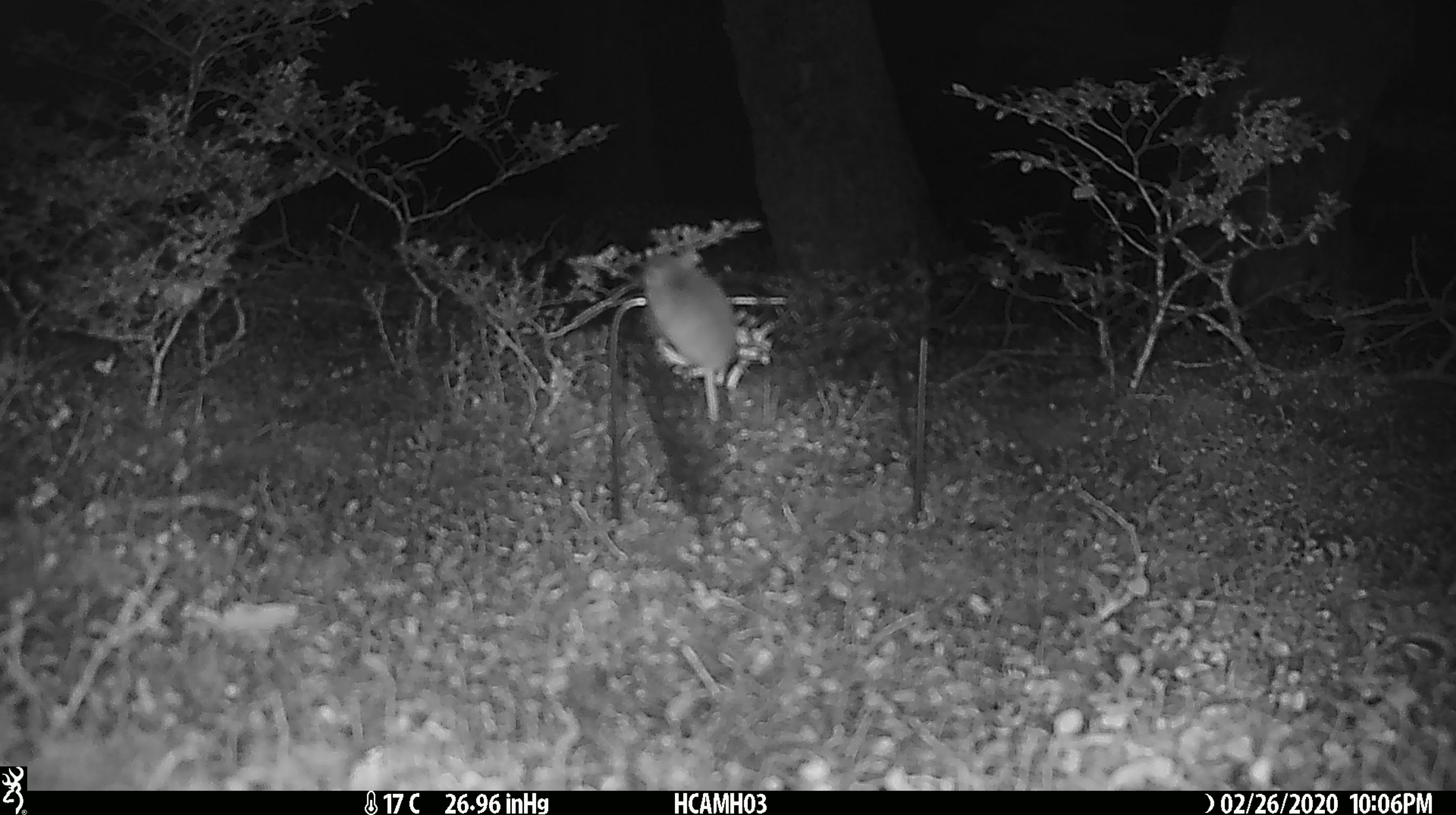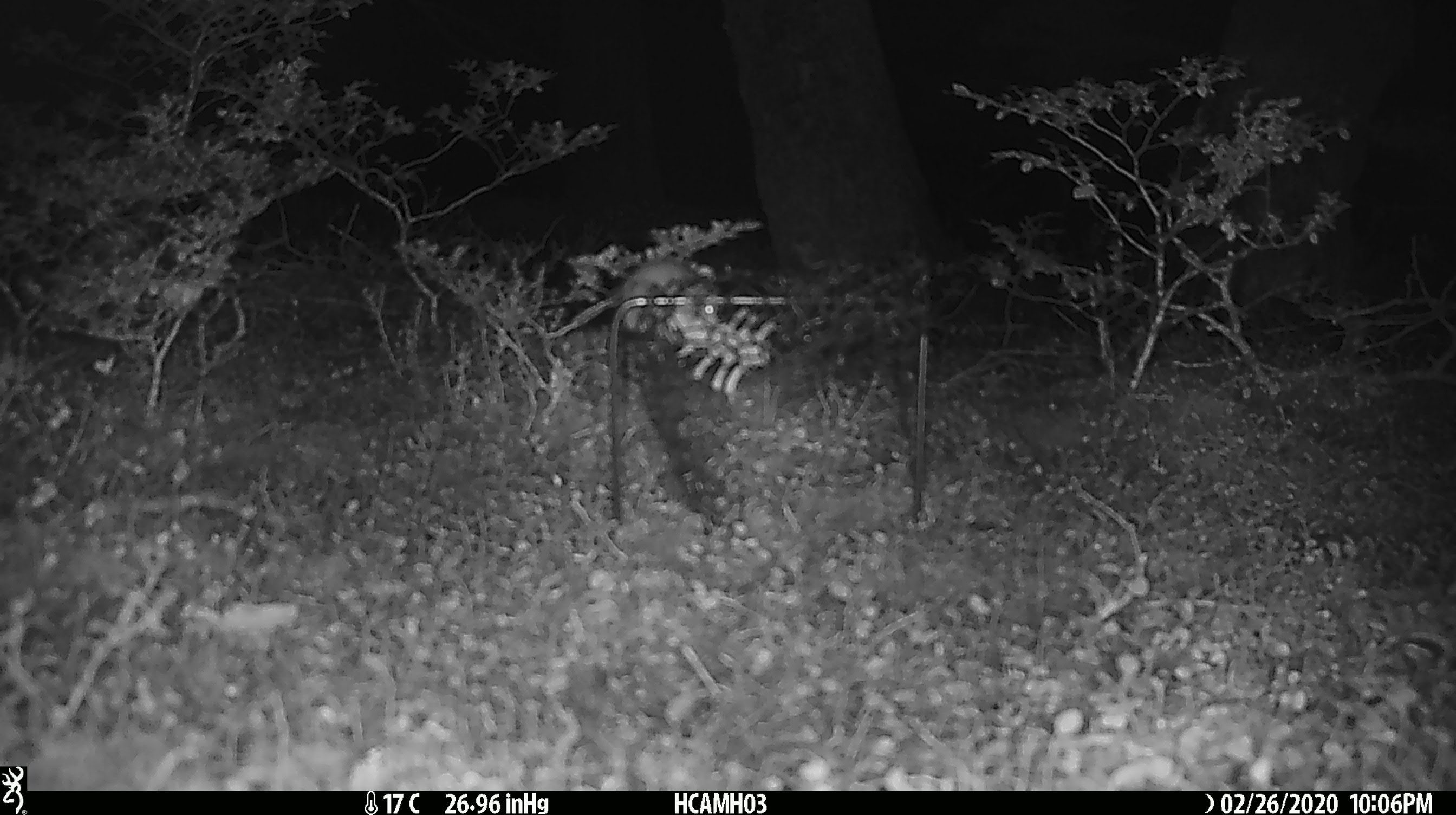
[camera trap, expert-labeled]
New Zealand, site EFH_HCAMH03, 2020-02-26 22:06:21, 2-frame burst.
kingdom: Animalia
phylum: Chordata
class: Mammalia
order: Rodentia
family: Muridae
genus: Mus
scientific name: Mus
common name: mouse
Mouse (Mus).